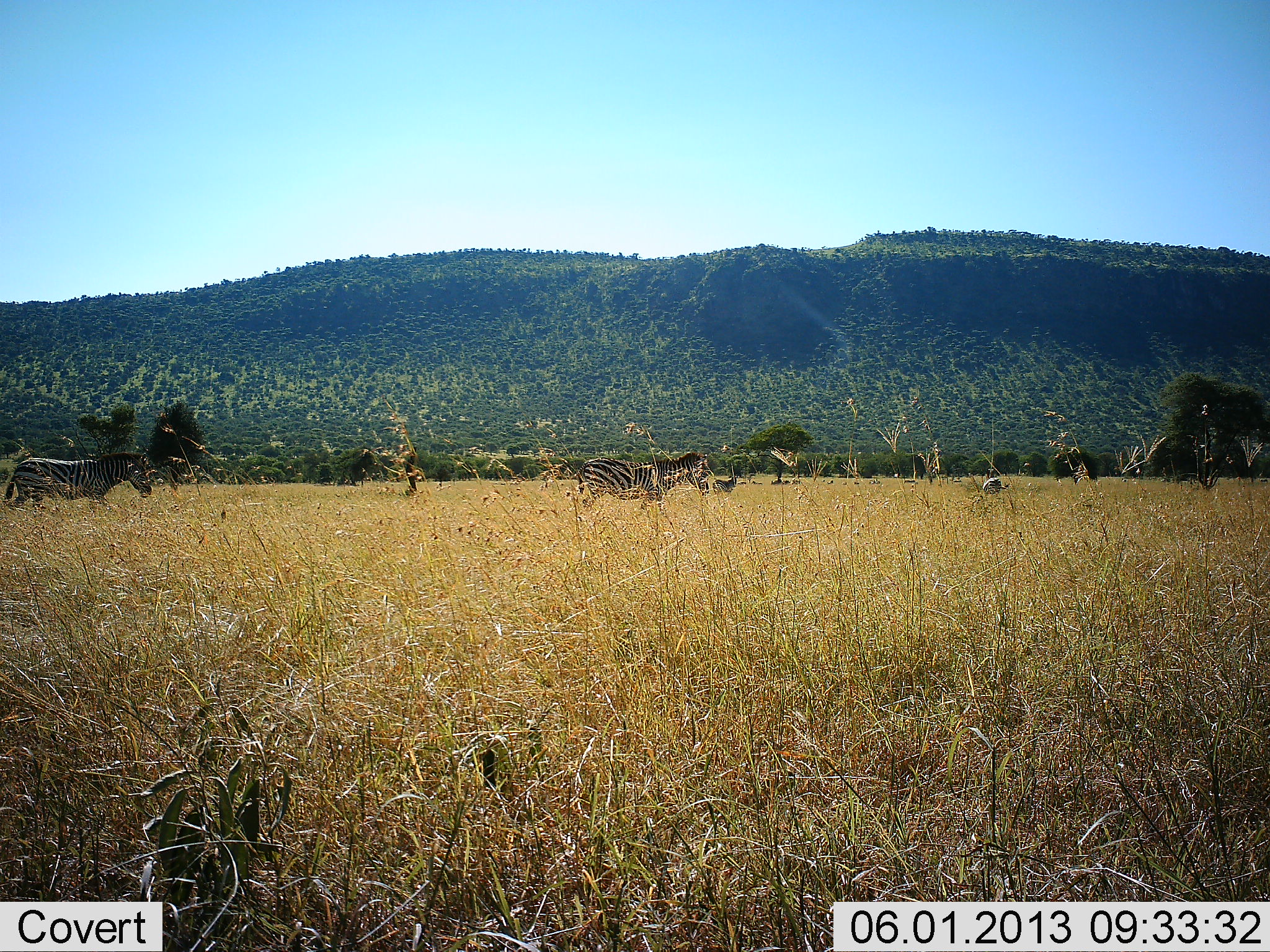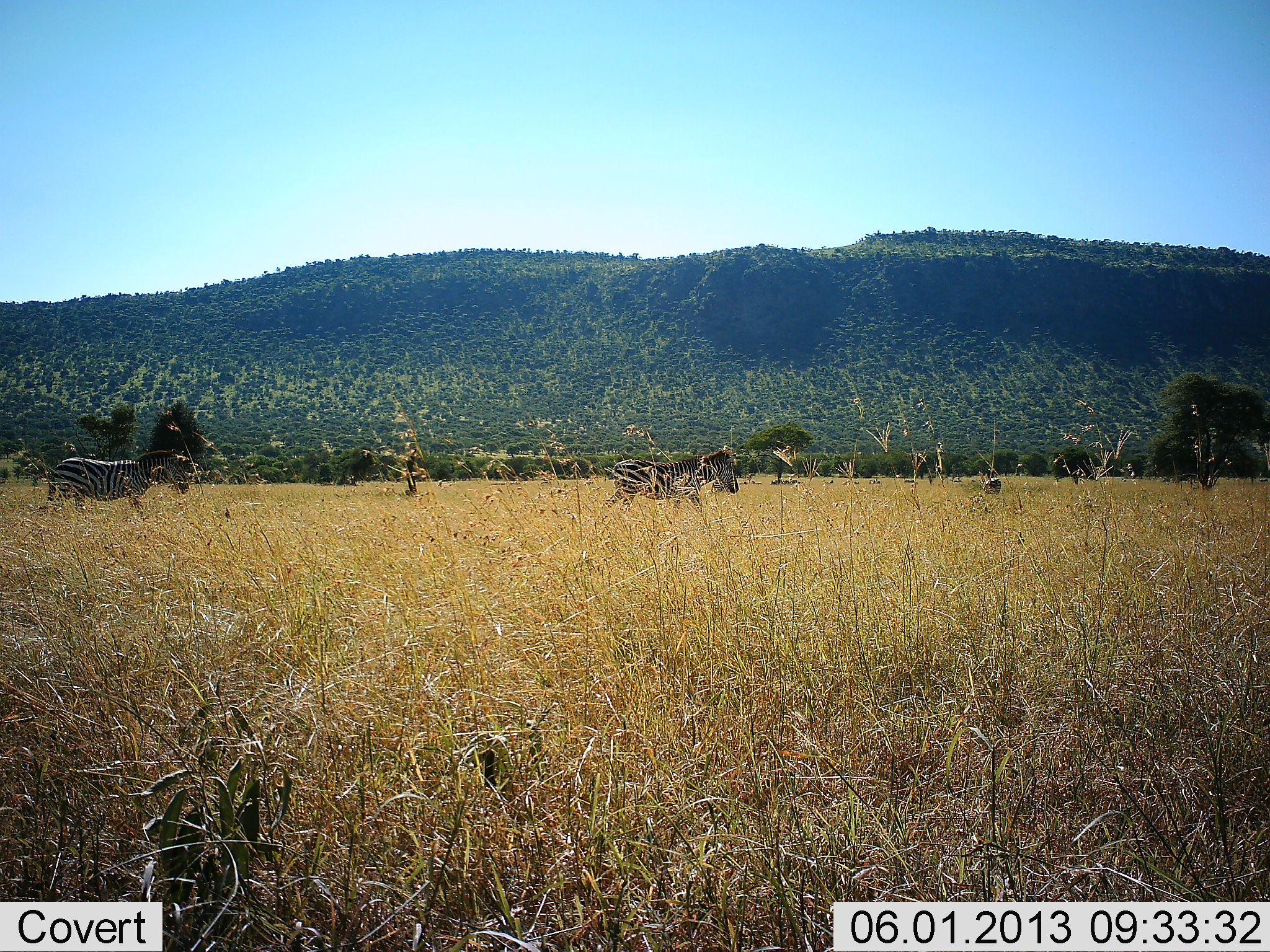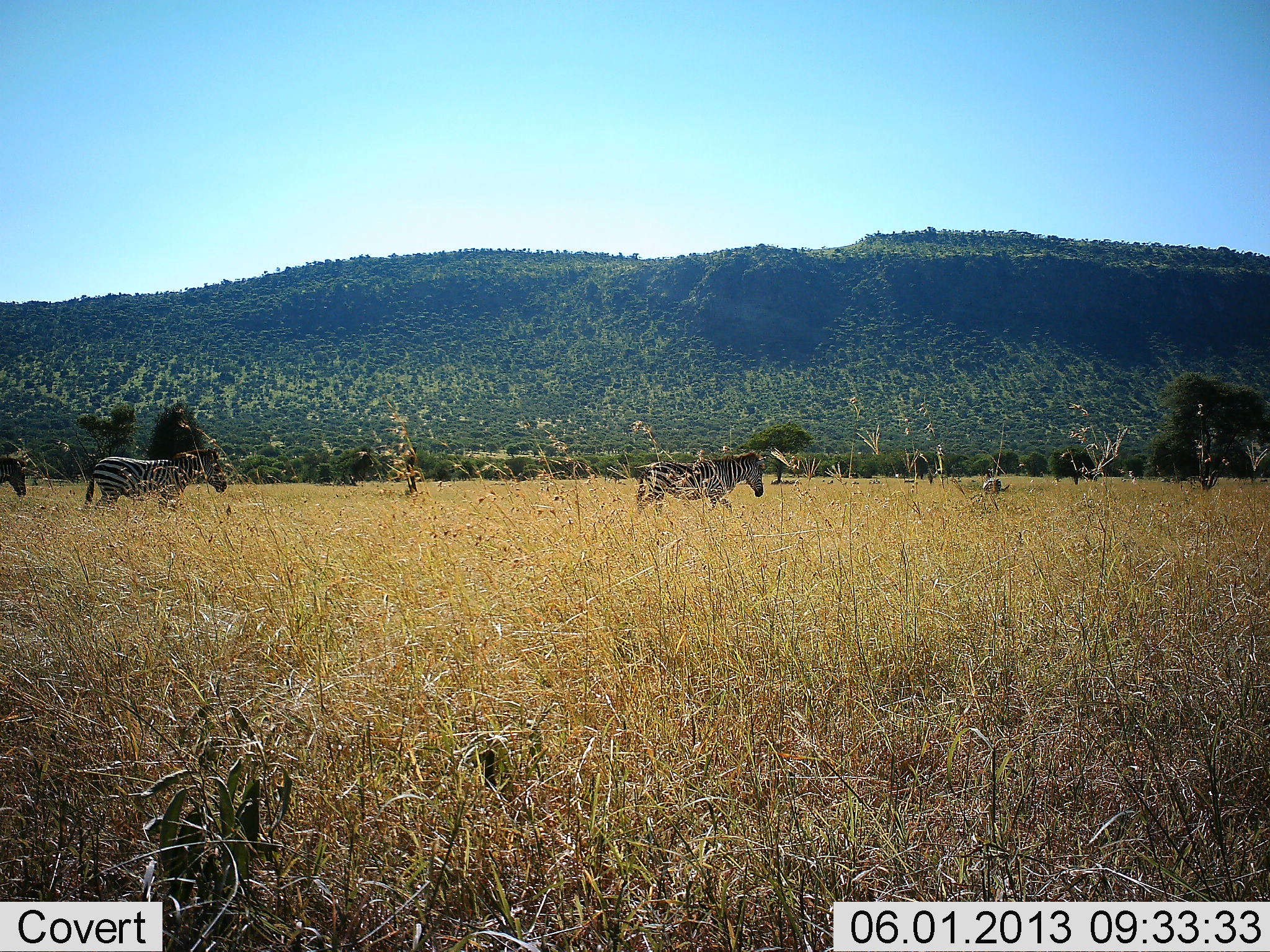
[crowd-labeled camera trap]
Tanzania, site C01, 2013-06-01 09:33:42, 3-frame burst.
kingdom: Animalia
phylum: Chordata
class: Mammalia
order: Perissodactyla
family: Equidae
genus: Equus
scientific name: Equus quagga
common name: plains zebra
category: zebra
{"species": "zebra (plains zebra) (Equus quagga)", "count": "3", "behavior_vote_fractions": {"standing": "30%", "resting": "0%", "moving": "100%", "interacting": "0%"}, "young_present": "0%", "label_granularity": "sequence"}